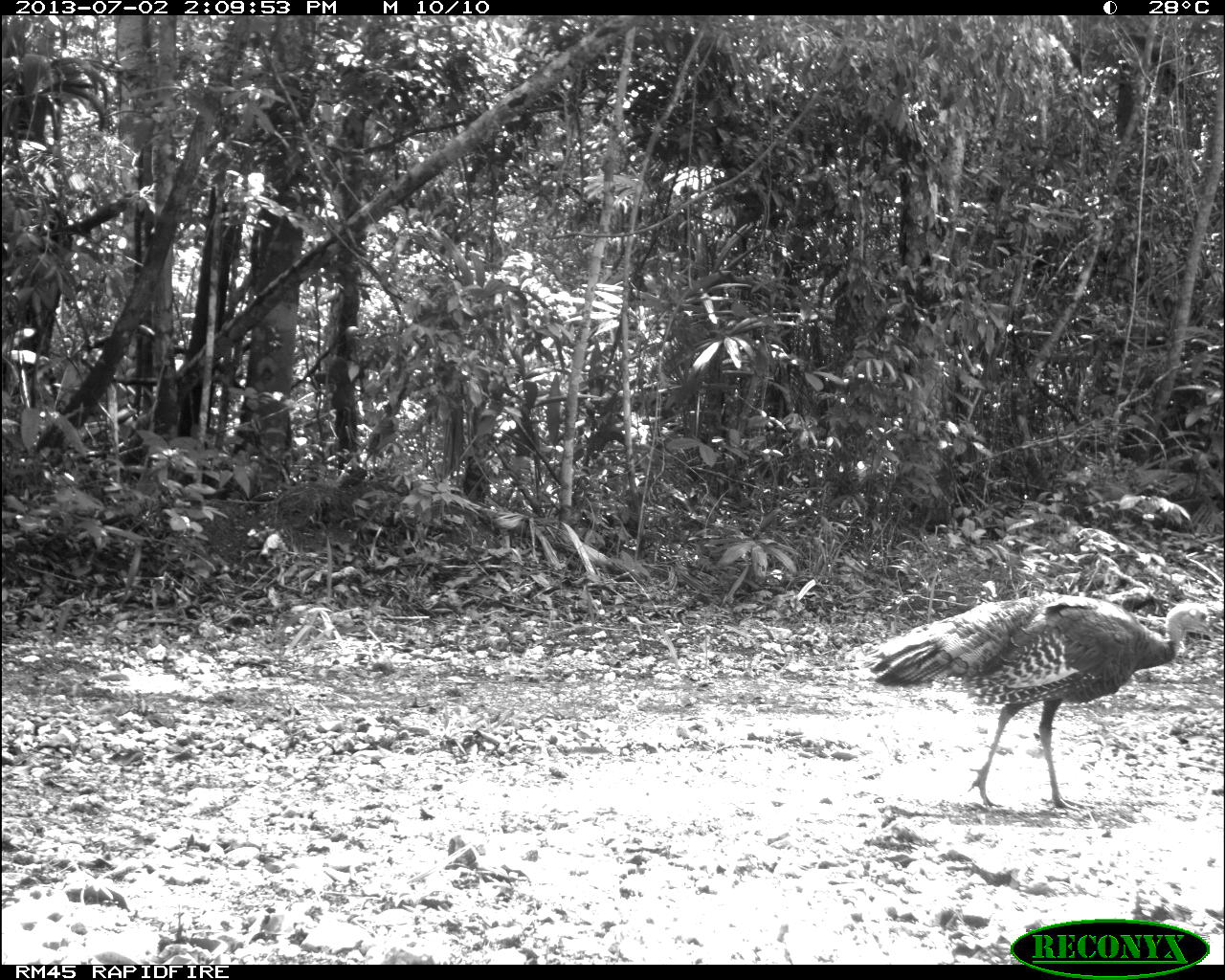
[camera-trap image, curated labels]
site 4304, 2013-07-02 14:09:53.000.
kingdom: Animalia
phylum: Chordata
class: Aves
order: Galliformes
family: Phasianidae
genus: Meleagris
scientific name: Meleagris ocellata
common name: ocellated turkey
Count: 1.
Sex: female.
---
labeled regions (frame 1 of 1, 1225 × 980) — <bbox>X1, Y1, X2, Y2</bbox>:
meleagris ocellata: <bbox>859, 590, 1218, 813</bbox>